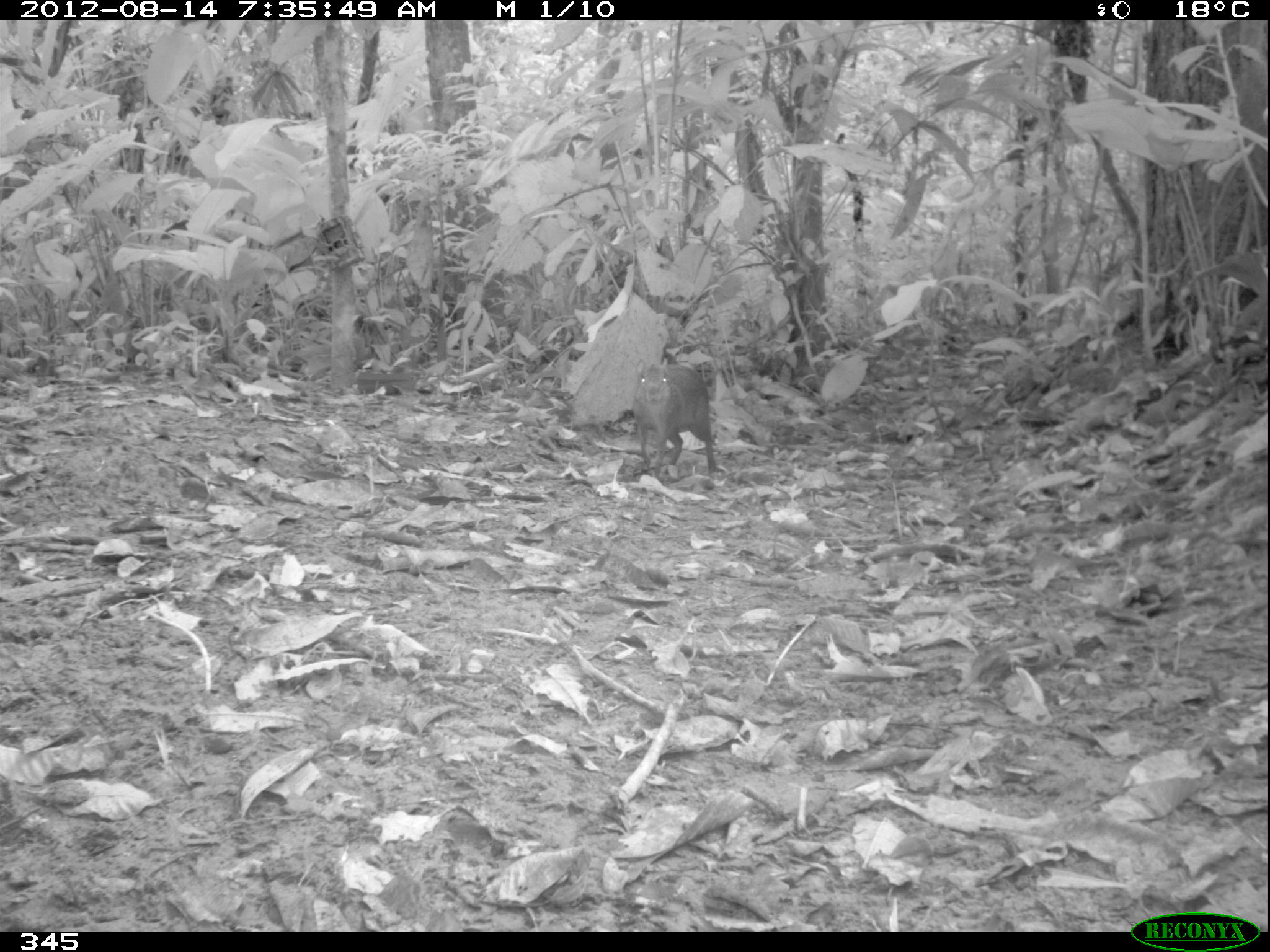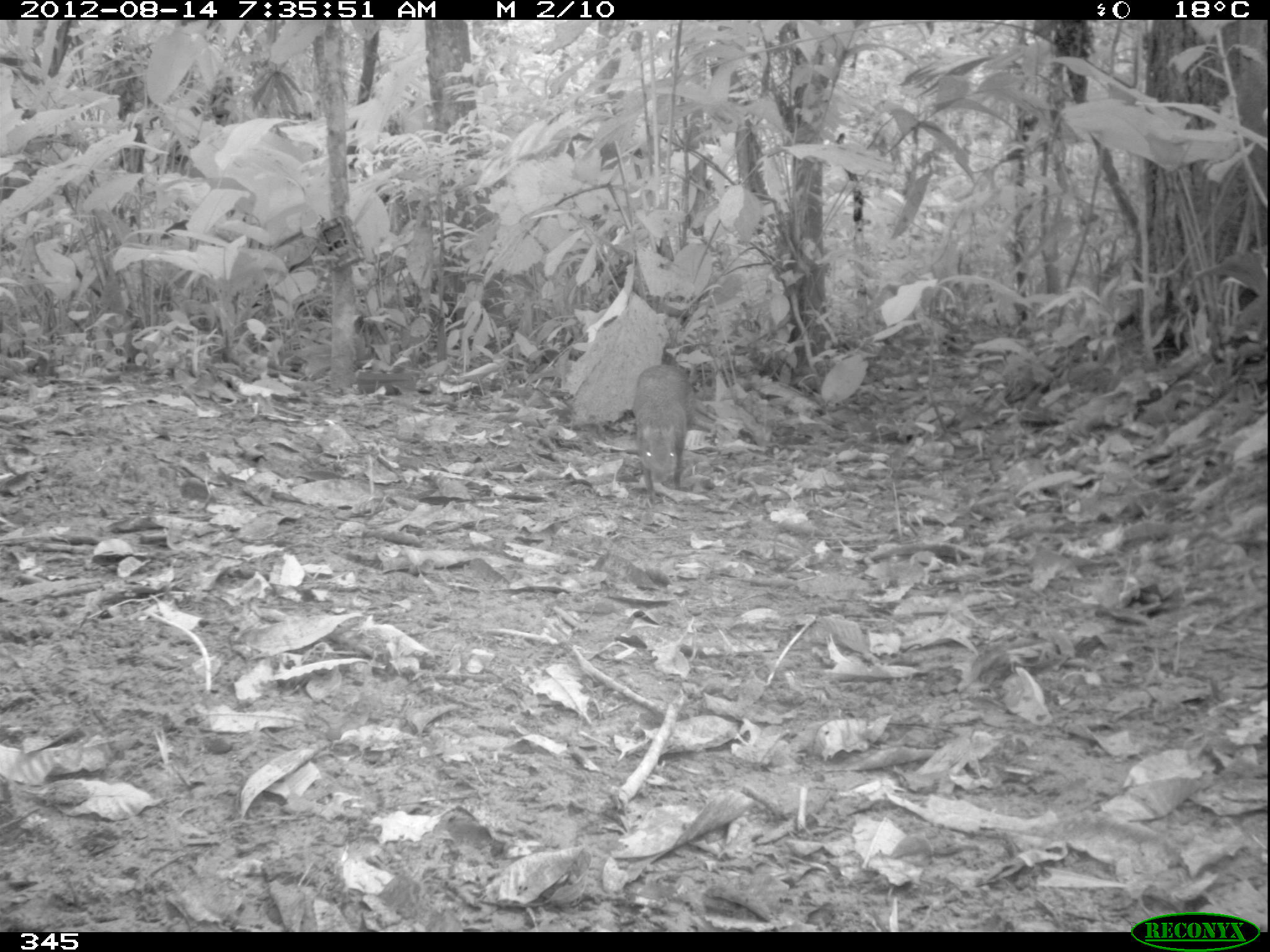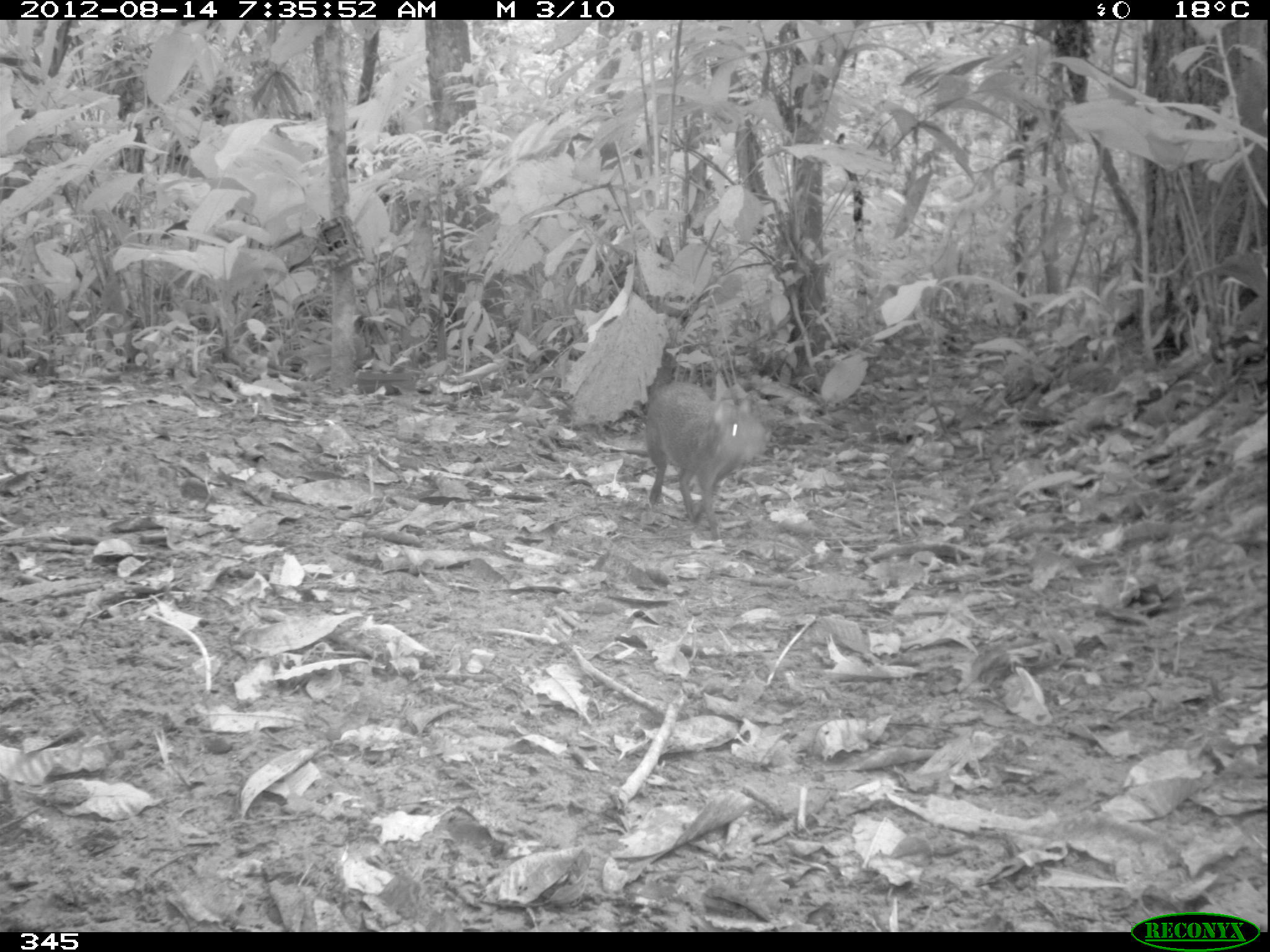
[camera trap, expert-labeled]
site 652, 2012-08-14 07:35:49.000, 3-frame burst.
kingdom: Animalia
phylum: Chordata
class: Mammalia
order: Rodentia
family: Dasyproctidae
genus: Dasyprocta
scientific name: Dasyprocta punctata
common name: central american agouti